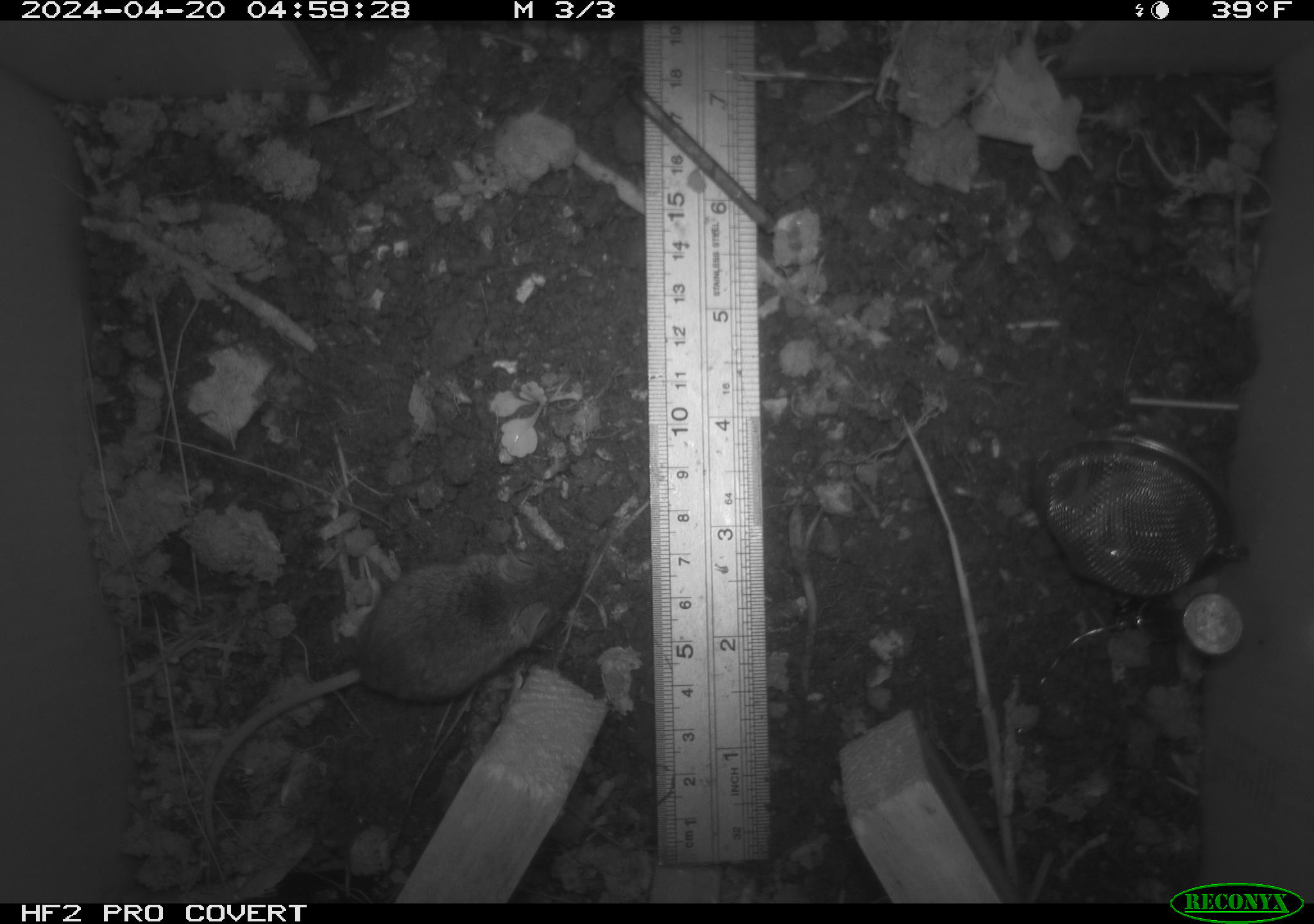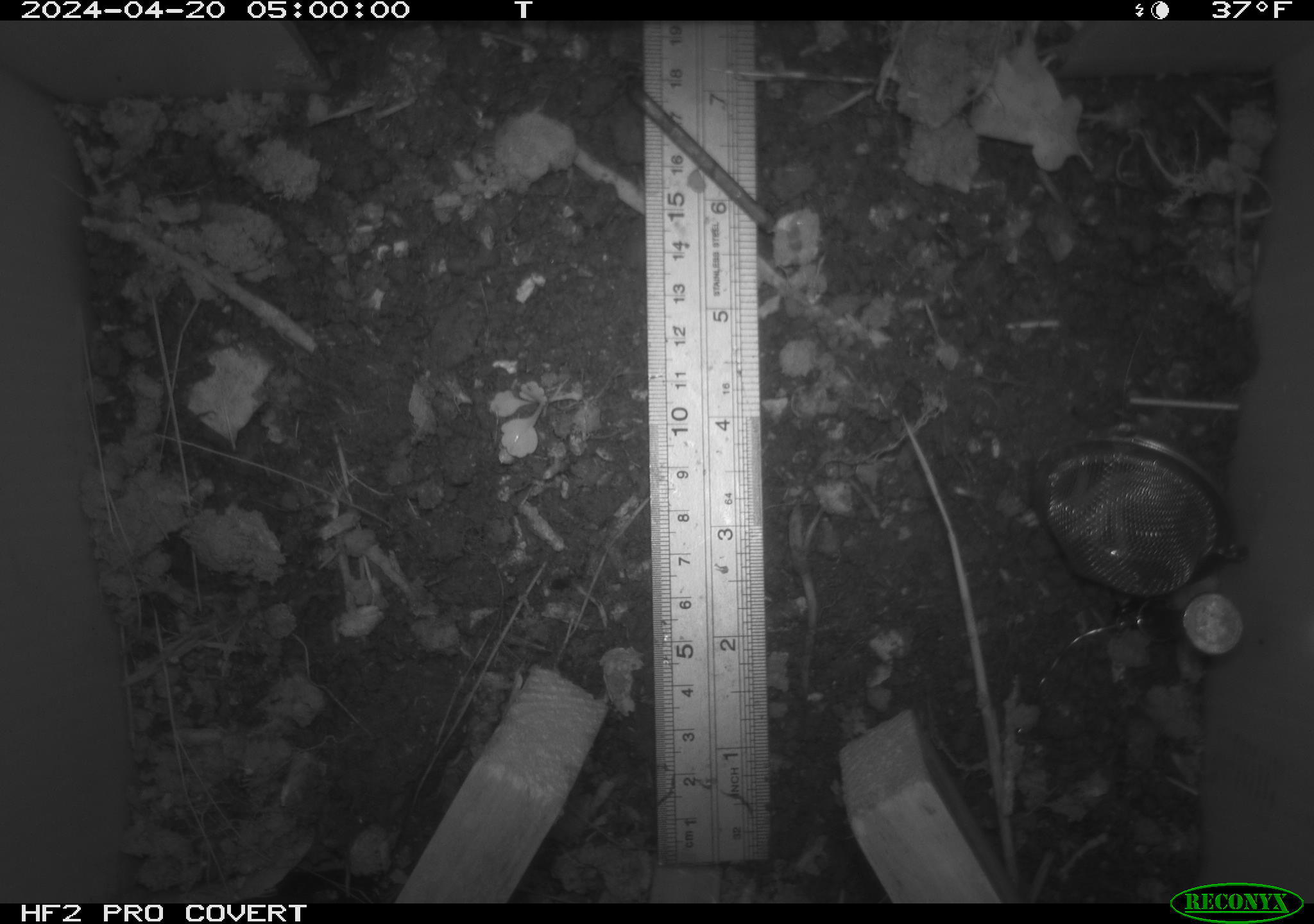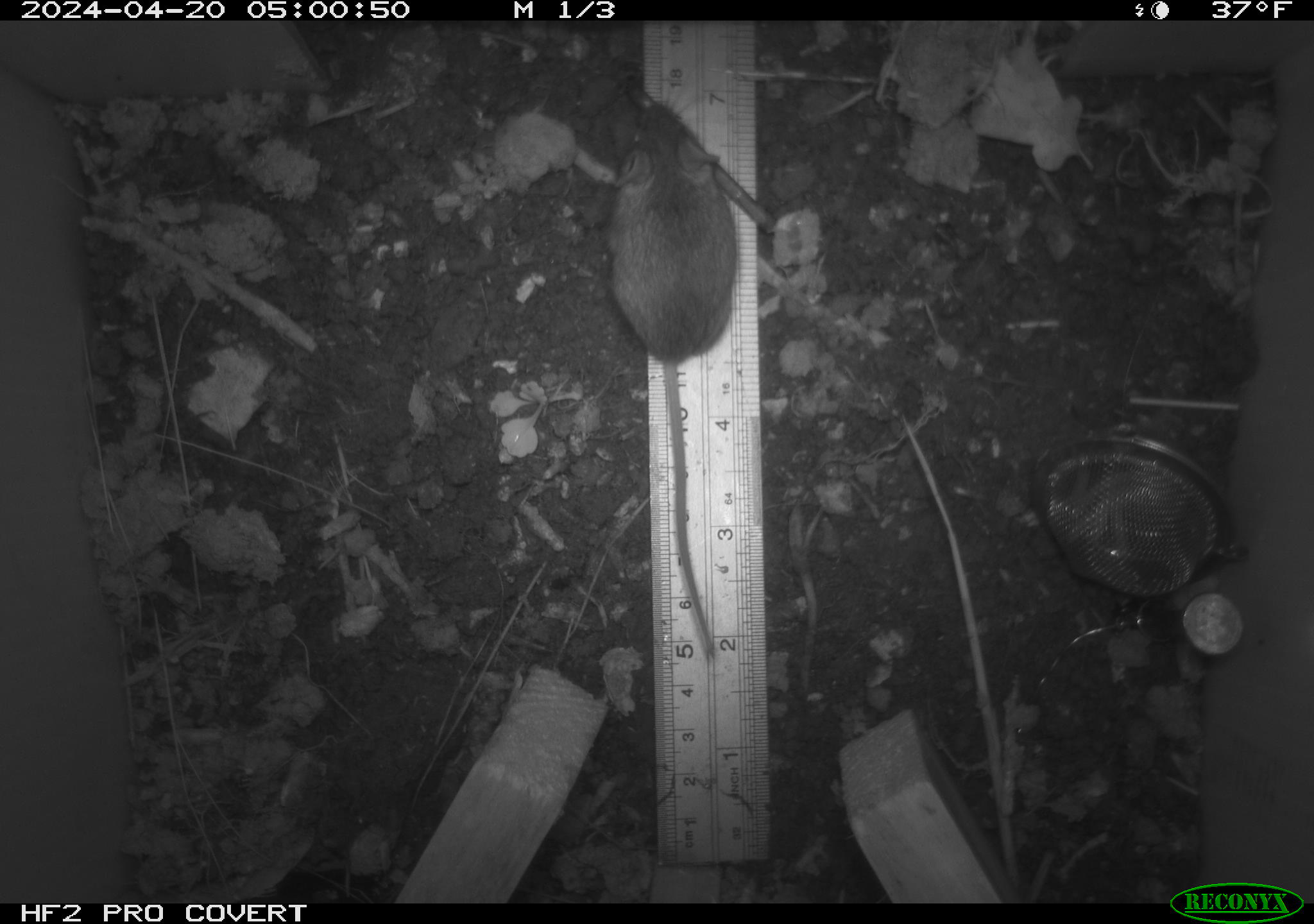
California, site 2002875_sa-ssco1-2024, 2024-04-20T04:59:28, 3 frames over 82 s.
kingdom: Animalia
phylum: Chordata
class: Mammalia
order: Rodentia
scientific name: Rodentia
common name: mouse species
Mouse species (Rodentia).